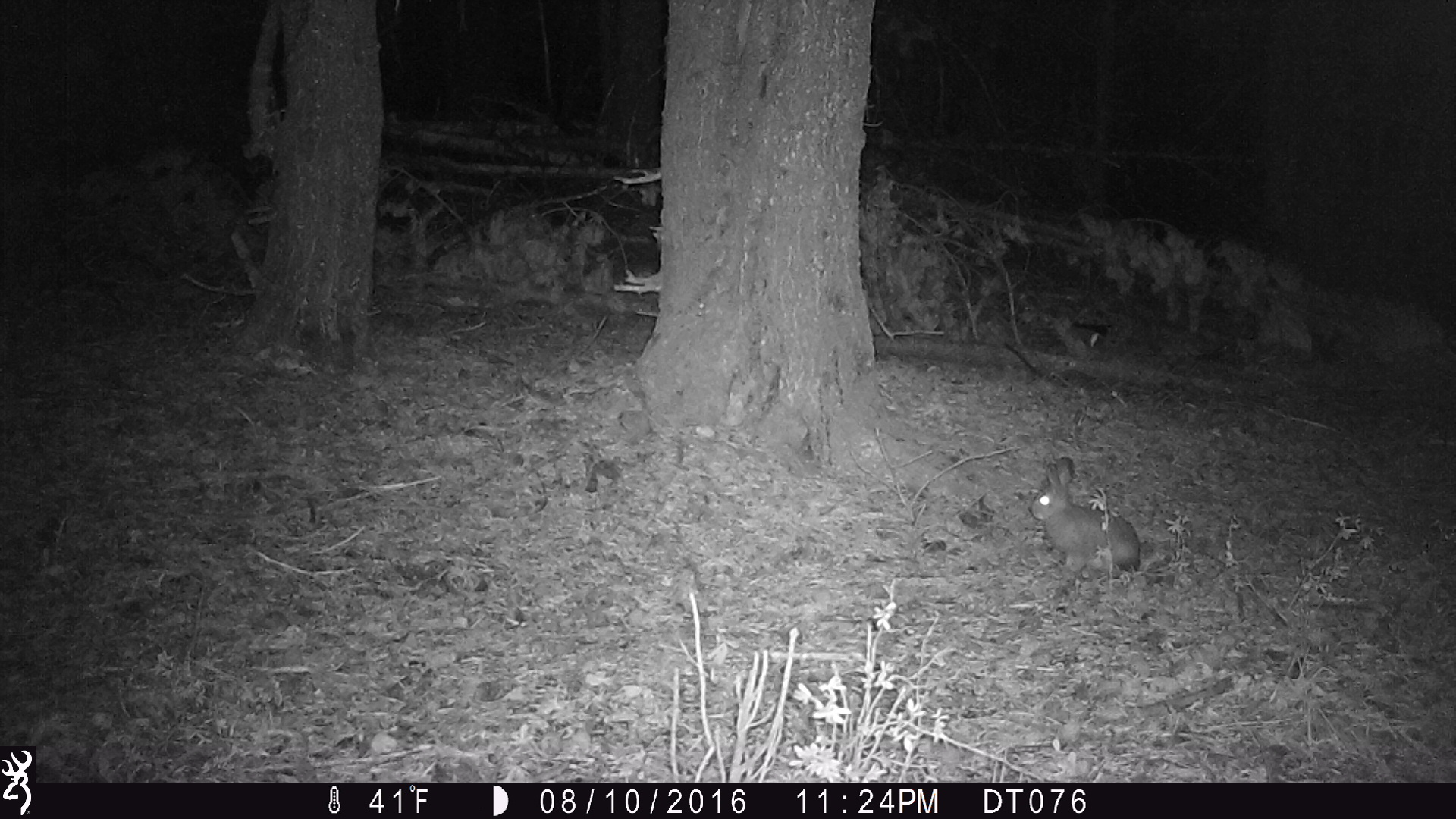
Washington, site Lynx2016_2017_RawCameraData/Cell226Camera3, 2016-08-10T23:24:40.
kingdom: Animalia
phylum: Chordata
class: Mammalia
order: Lagomorpha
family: Leporidae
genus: Lepus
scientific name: Lepus americanus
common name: snowshoe hare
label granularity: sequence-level